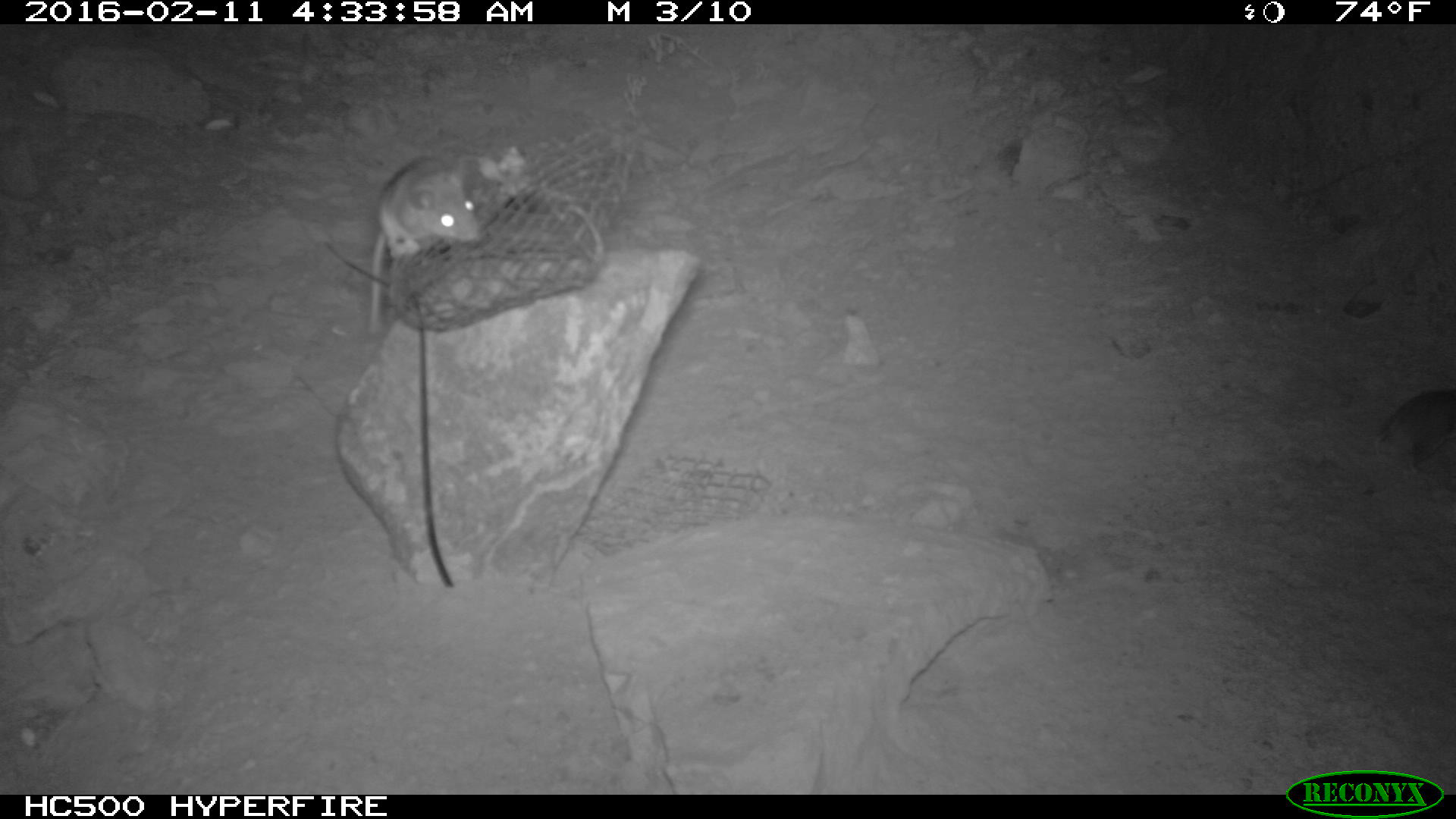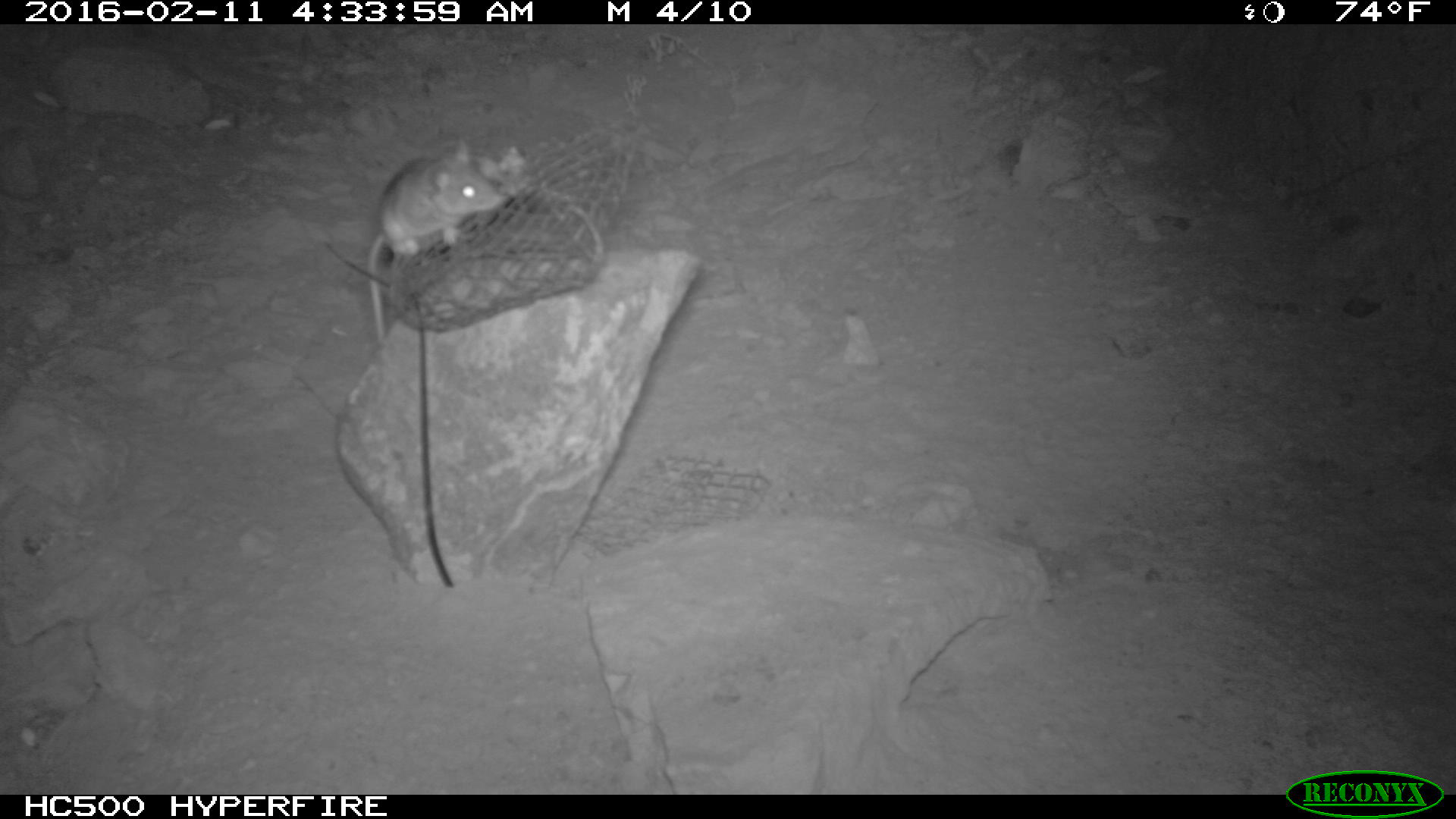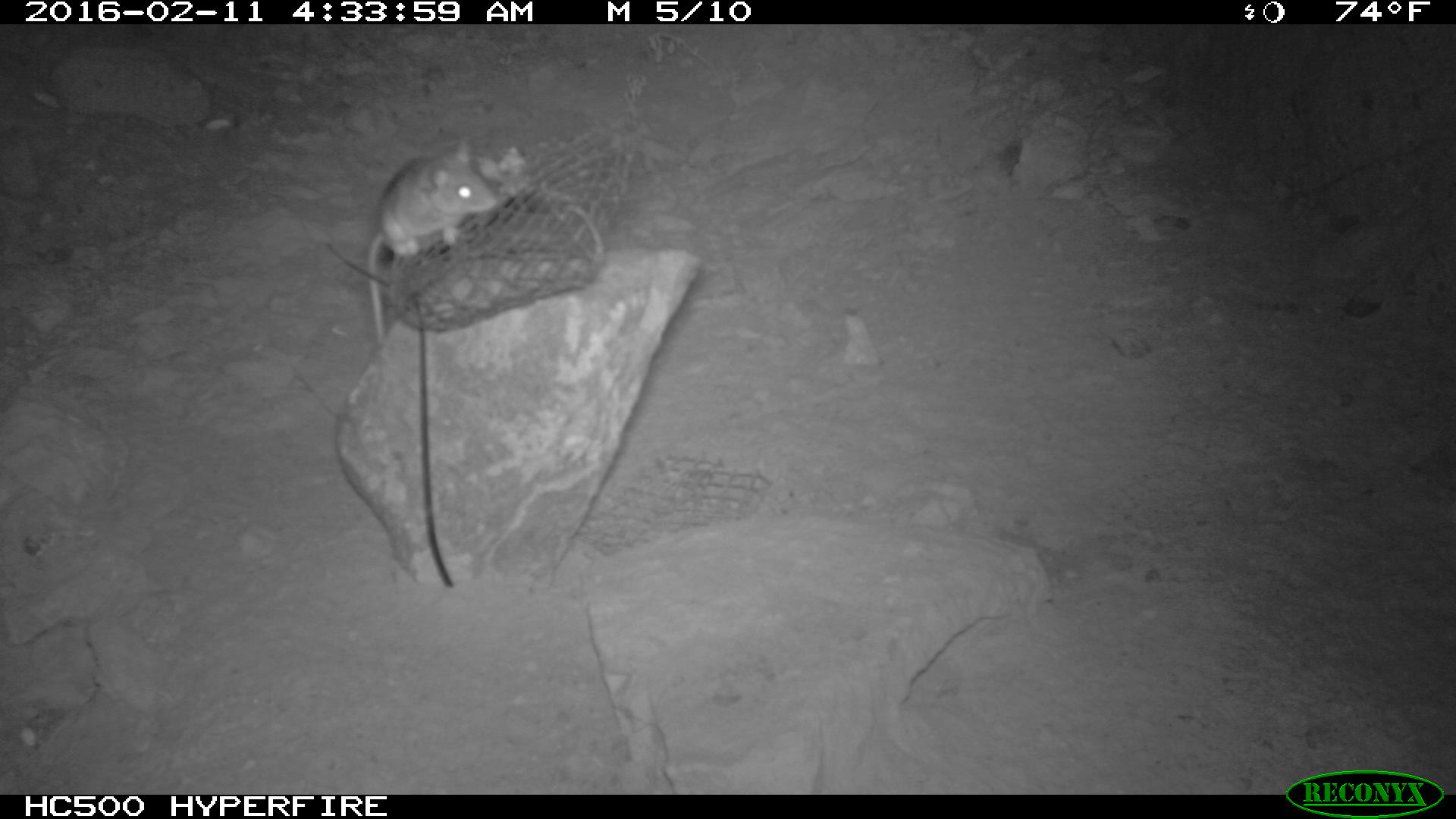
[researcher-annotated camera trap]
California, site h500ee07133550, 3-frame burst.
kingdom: Animalia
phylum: Chordata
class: Mammalia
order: Rodentia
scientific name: Rodentia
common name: rodent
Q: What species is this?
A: Rodent (Rodentia).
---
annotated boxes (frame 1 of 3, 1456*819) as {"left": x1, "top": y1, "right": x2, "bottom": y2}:
rodent: {"left": 360, "top": 155, "right": 485, "bottom": 344}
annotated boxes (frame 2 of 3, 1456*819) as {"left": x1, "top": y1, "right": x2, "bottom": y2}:
rodent: {"left": 366, "top": 140, "right": 501, "bottom": 344}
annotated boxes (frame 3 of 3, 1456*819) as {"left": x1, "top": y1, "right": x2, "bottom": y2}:
rodent: {"left": 366, "top": 136, "right": 529, "bottom": 346}